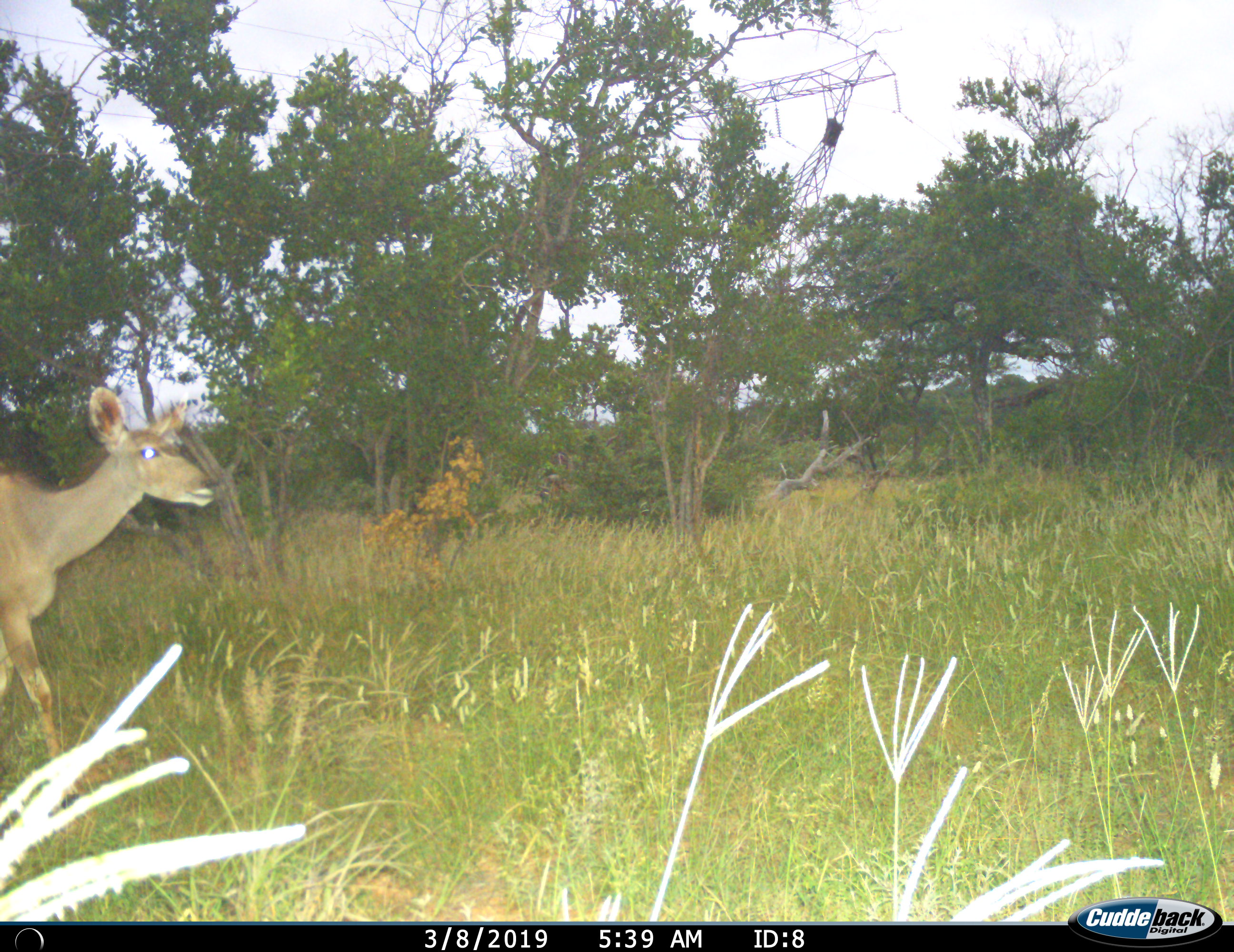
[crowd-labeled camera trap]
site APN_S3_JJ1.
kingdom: Animalia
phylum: Chordata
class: Mammalia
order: Artiodactyla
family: Bovidae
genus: Tragelaphus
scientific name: Tragelaphus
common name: kudu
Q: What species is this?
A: Kudu (Tragelaphus).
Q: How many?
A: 1.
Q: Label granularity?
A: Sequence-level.